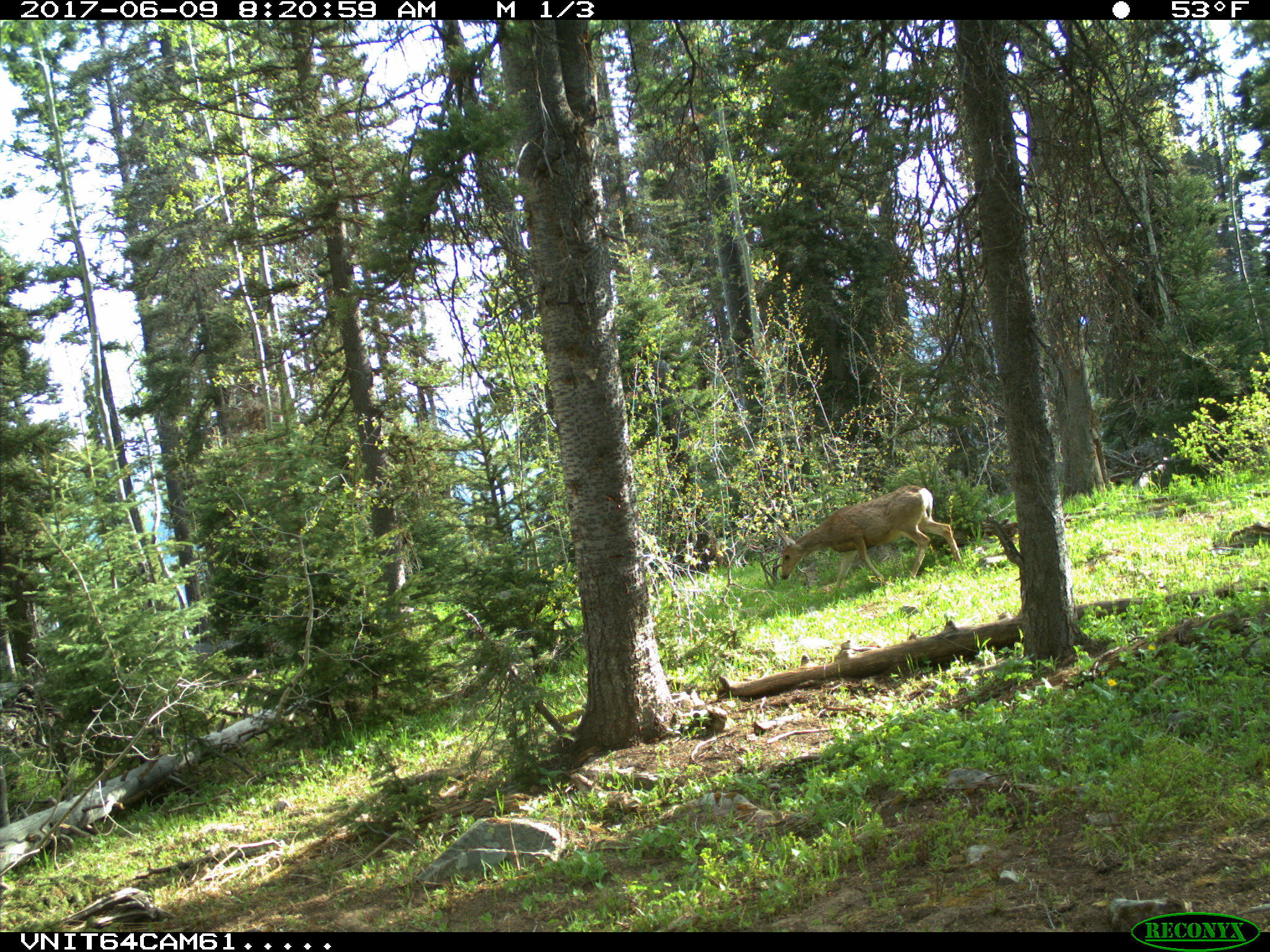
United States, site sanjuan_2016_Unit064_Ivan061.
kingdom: Animalia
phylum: Chordata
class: Mammalia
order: Artiodactyla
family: Cervidae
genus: Odocoileus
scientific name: Odocoileus hemionus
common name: mule deer